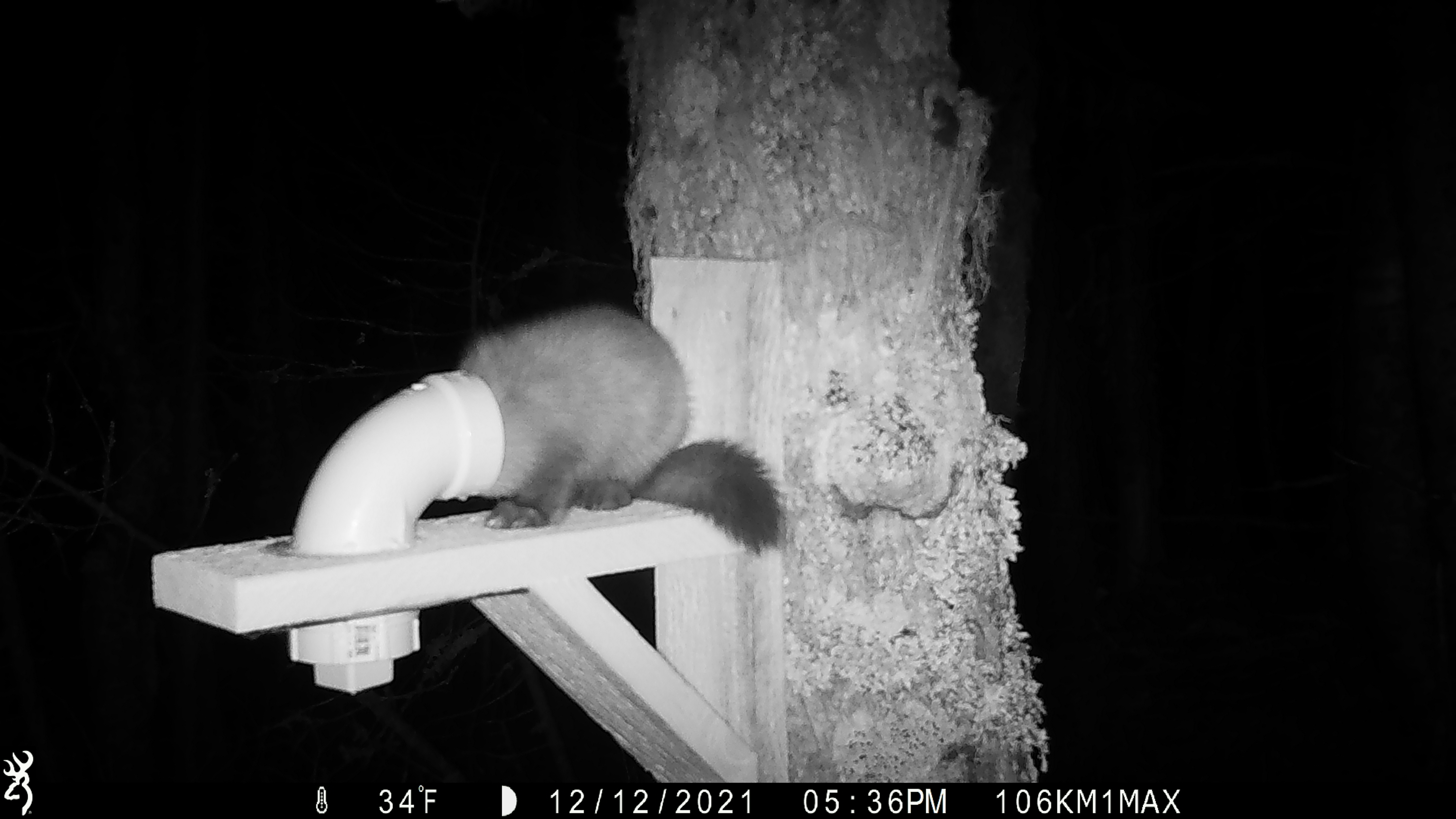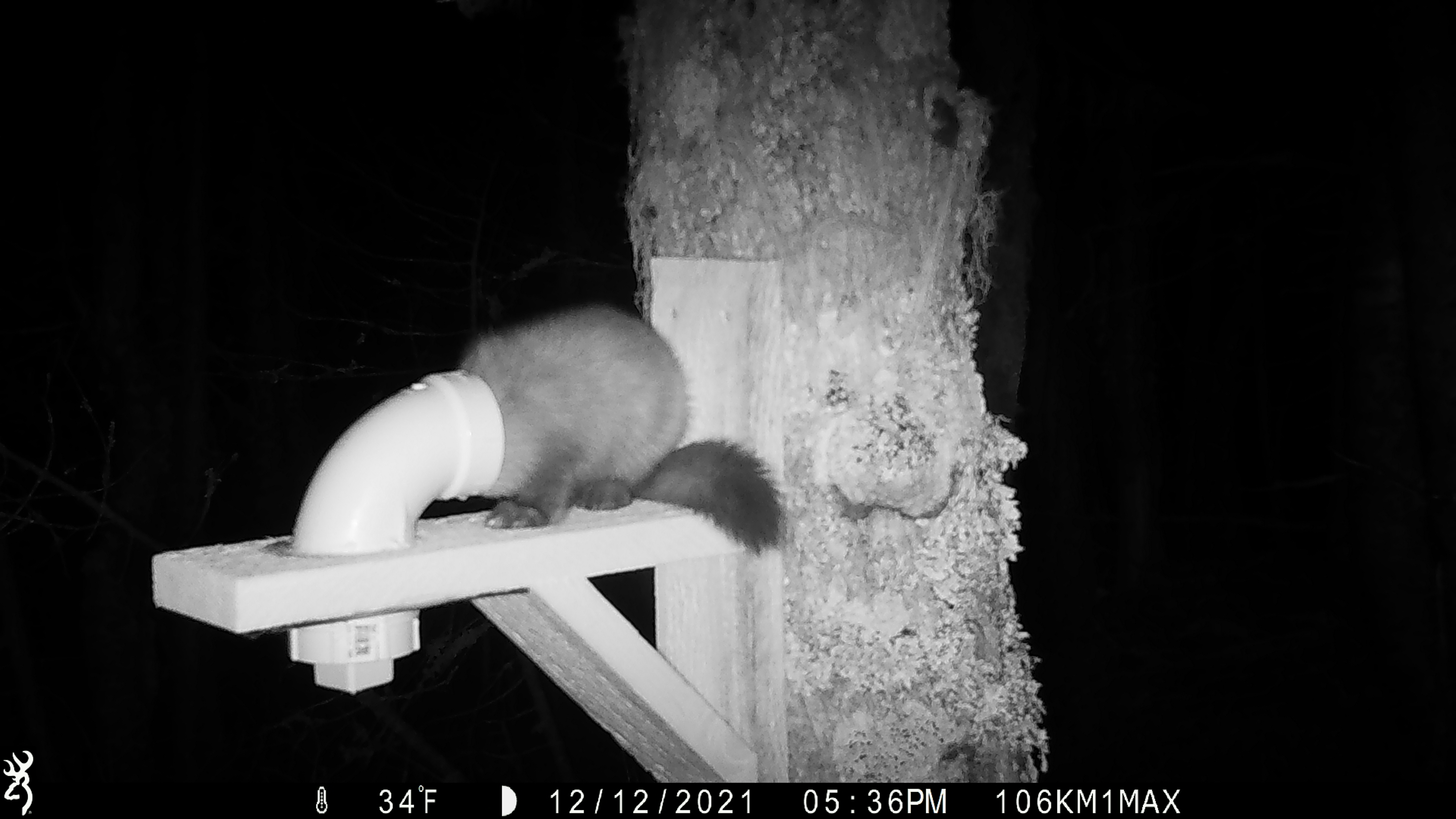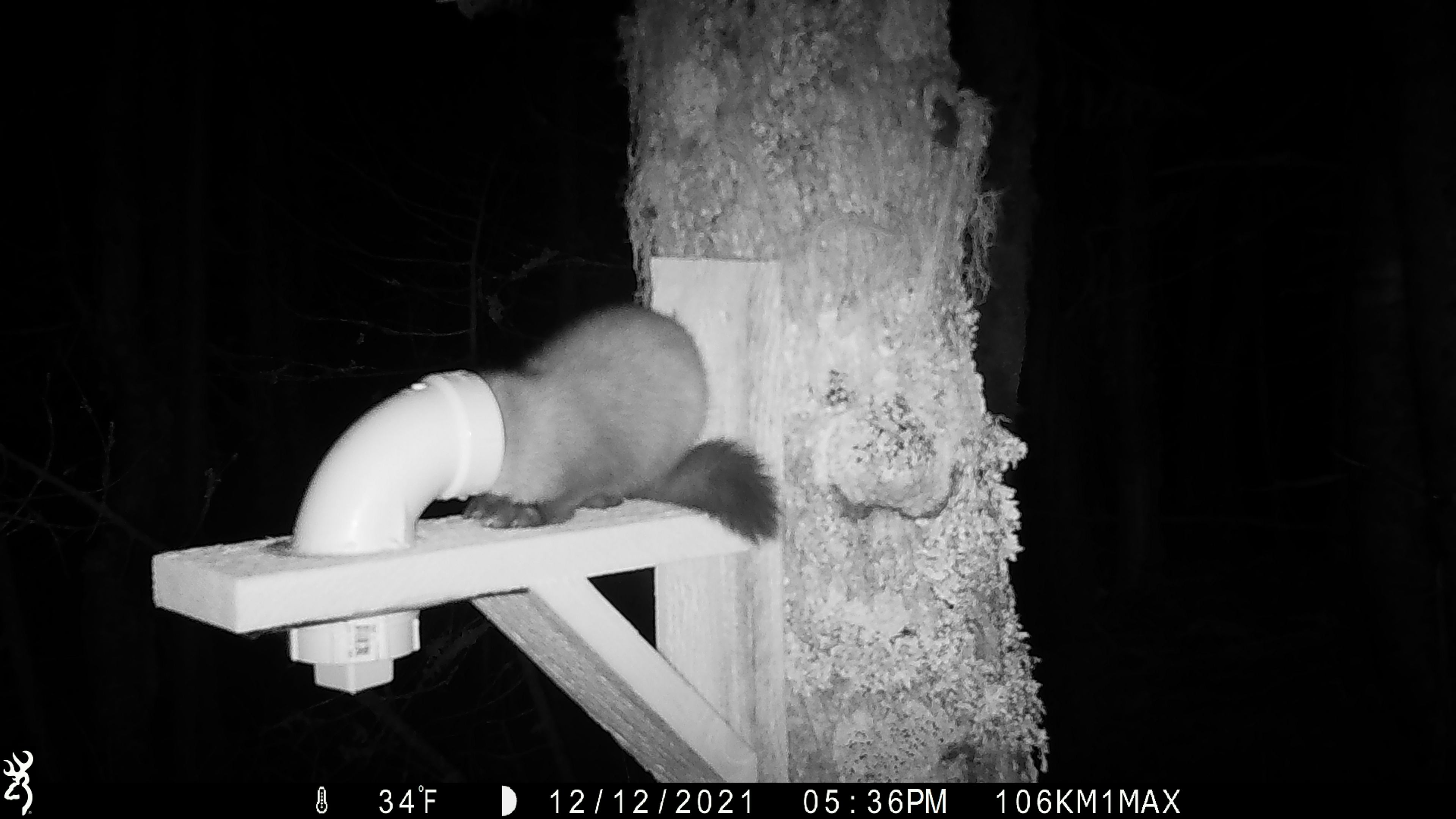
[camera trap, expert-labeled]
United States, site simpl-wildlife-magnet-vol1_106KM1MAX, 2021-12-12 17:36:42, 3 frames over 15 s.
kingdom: Animalia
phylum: Chordata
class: Mammalia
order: Carnivora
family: Mustelidae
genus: Martes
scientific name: Martes americana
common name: american marten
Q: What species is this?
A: American marten (Martes americana).